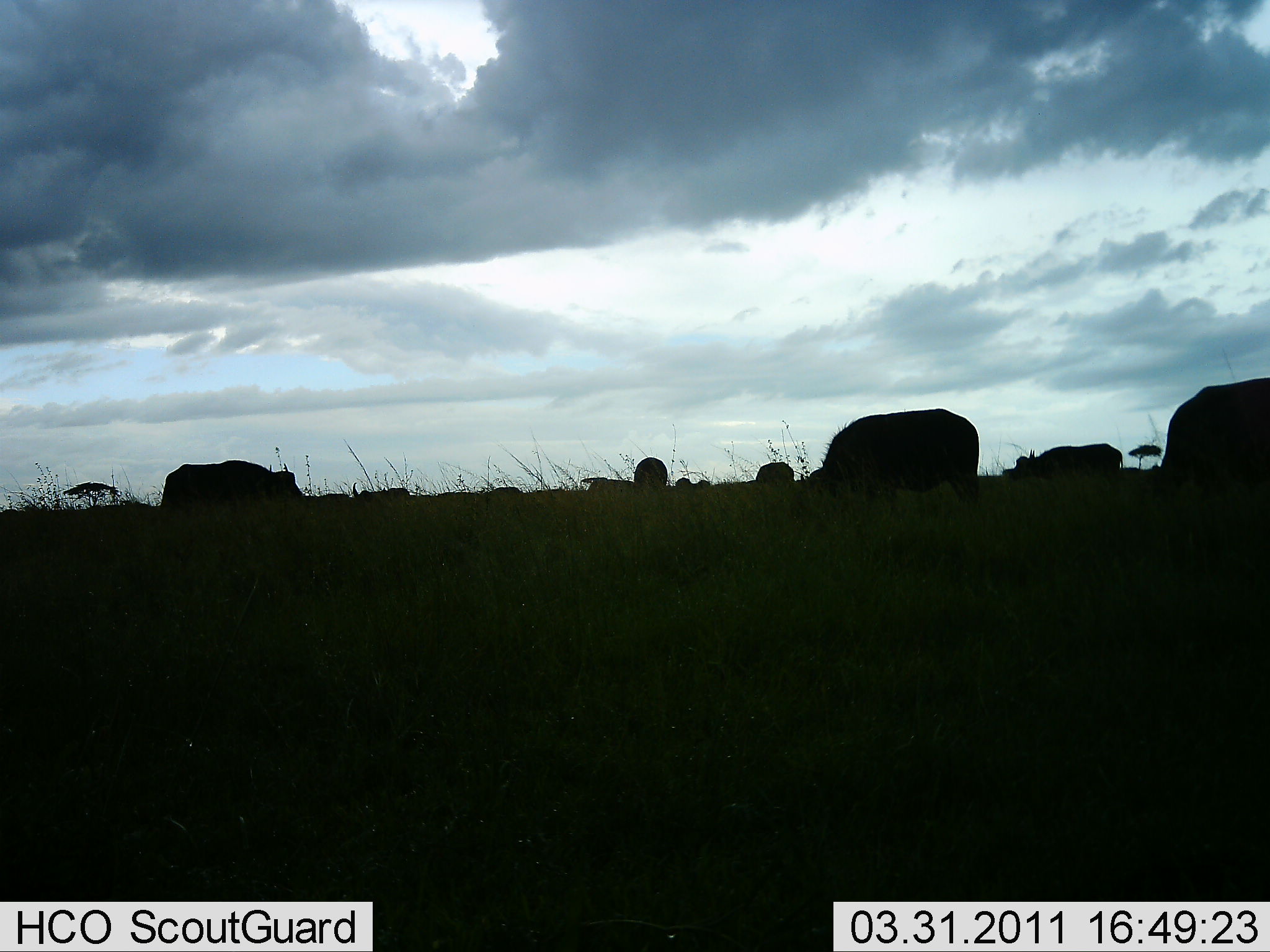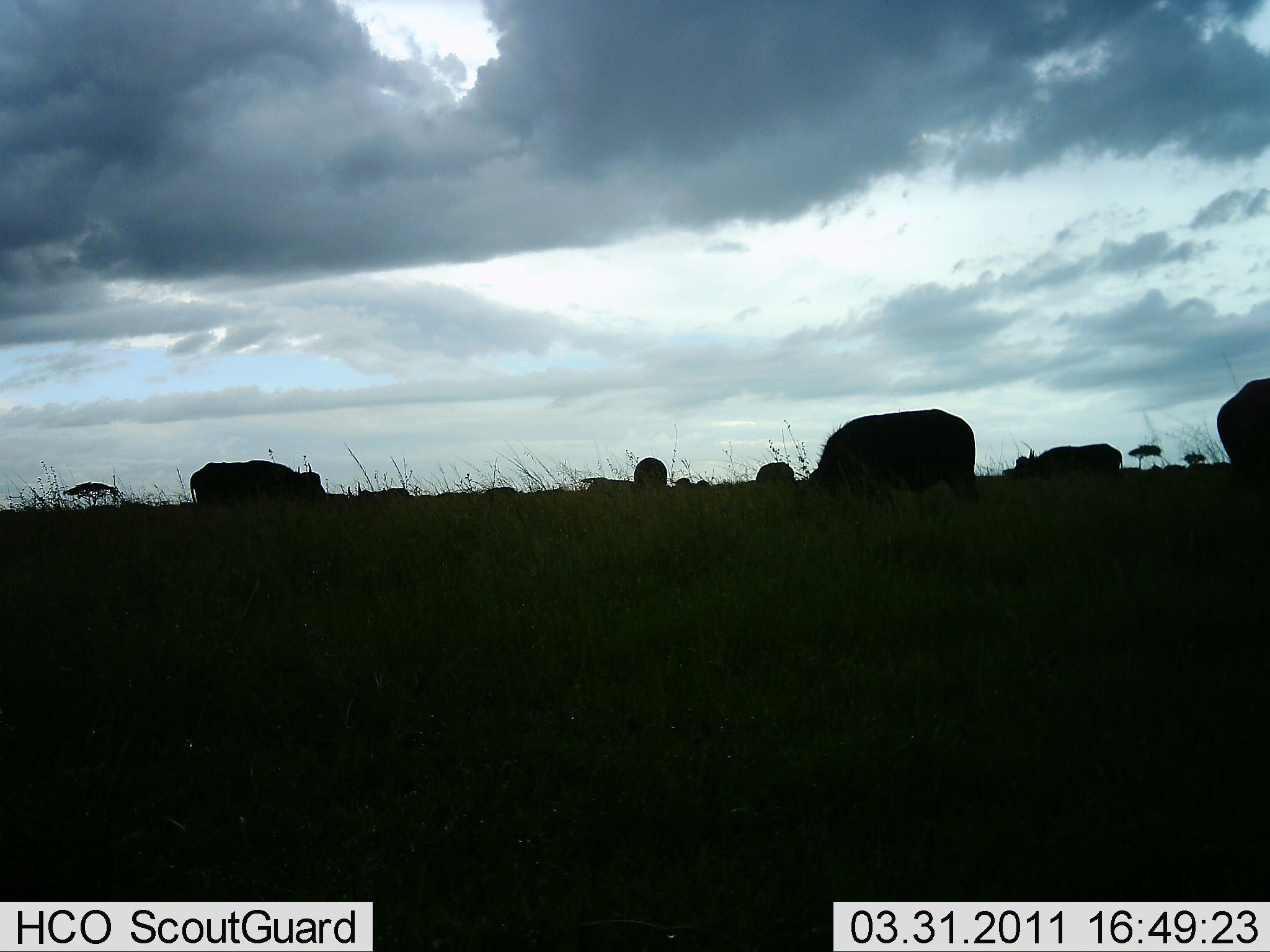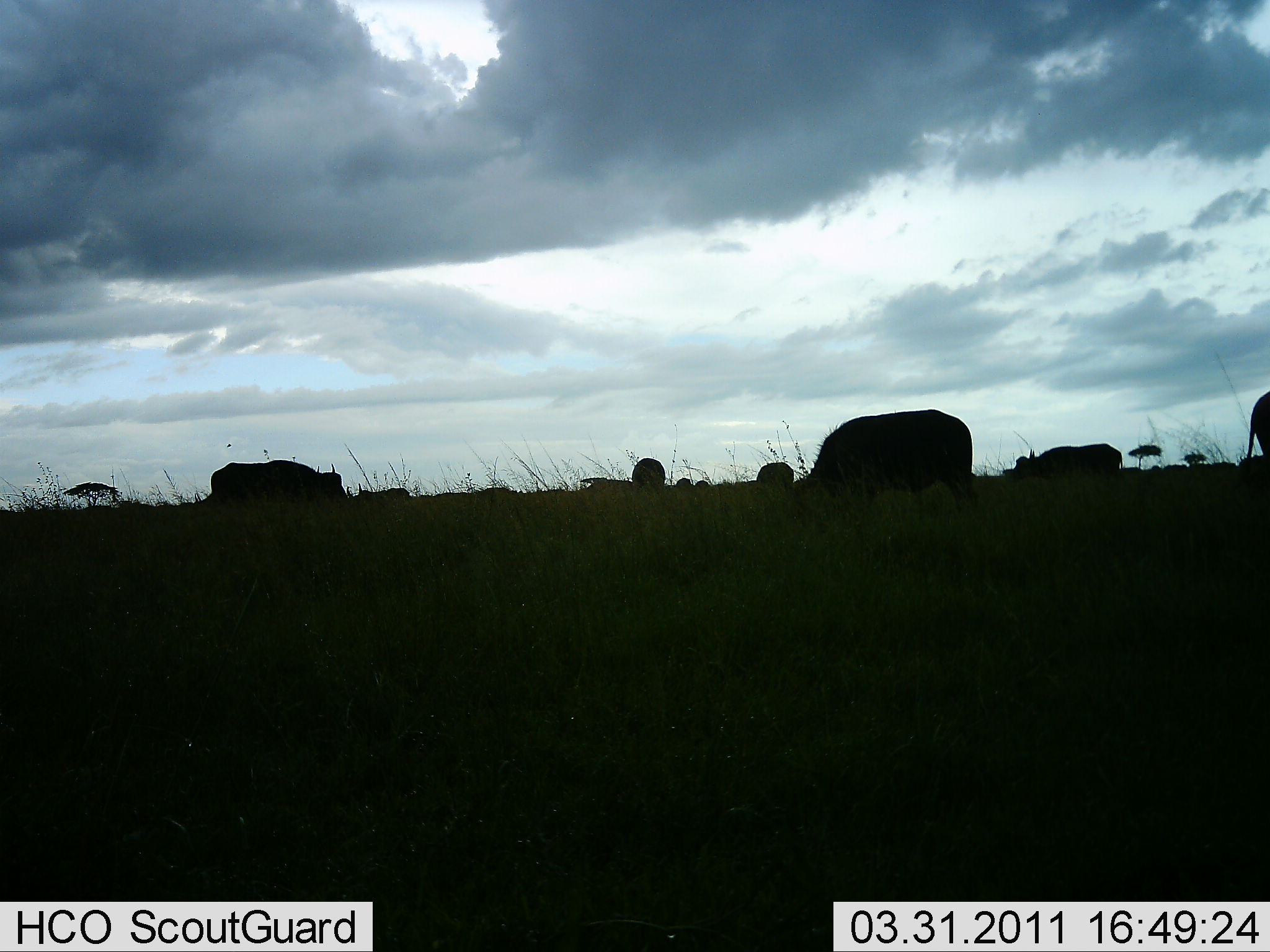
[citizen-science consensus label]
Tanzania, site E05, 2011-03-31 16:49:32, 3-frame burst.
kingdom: Animalia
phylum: Chordata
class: Mammalia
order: Artiodactyla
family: Bovidae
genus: Syncerus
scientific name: Syncerus caffer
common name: cape buffalo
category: buffalo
Buffalo (cape buffalo) (Syncerus caffer), count 7. Behavior (volunteer vote fractions): standing 50%, resting 0%, moving 25%, interacting 0%. Young present (vote fraction): 0%. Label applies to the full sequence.